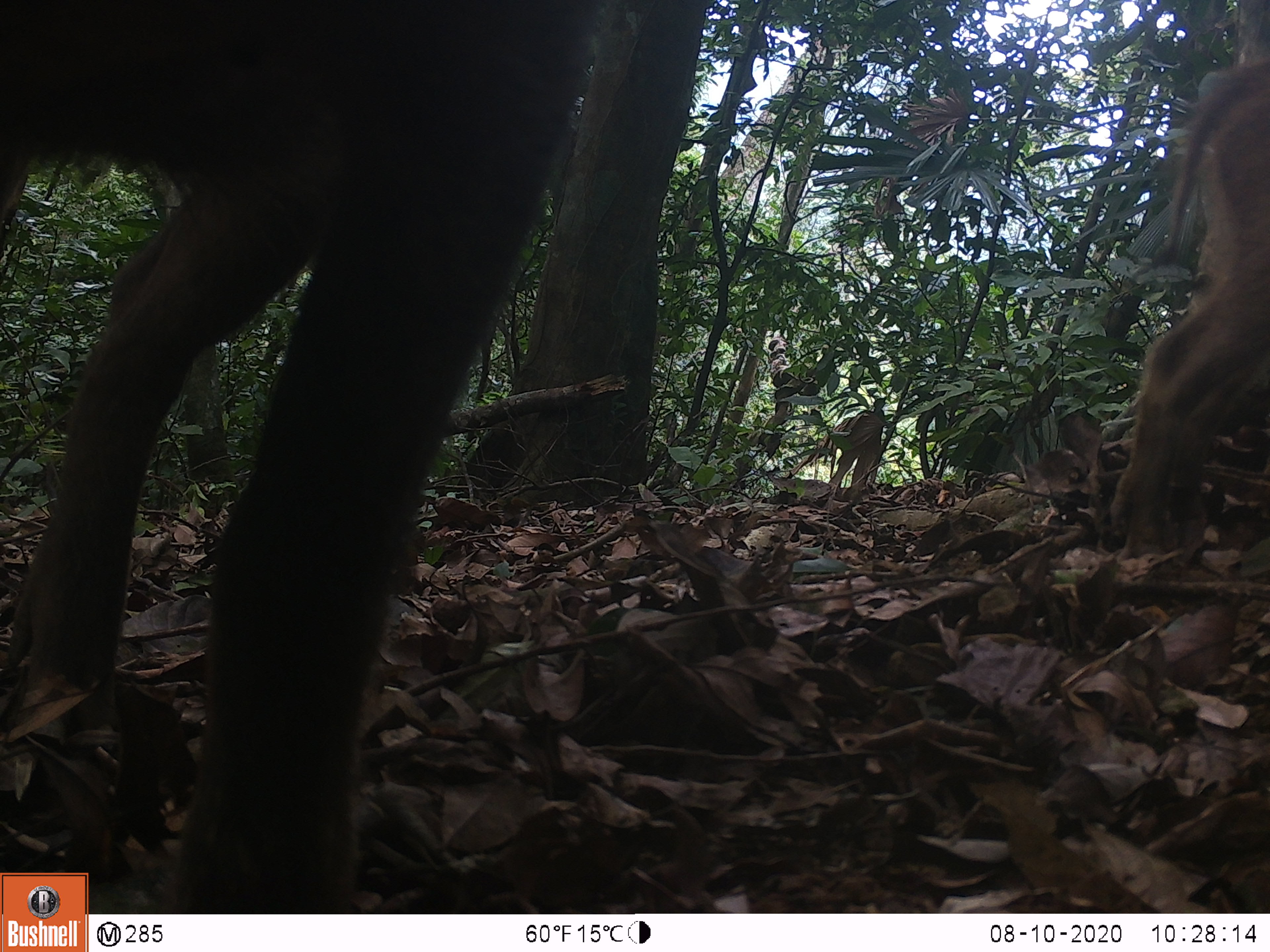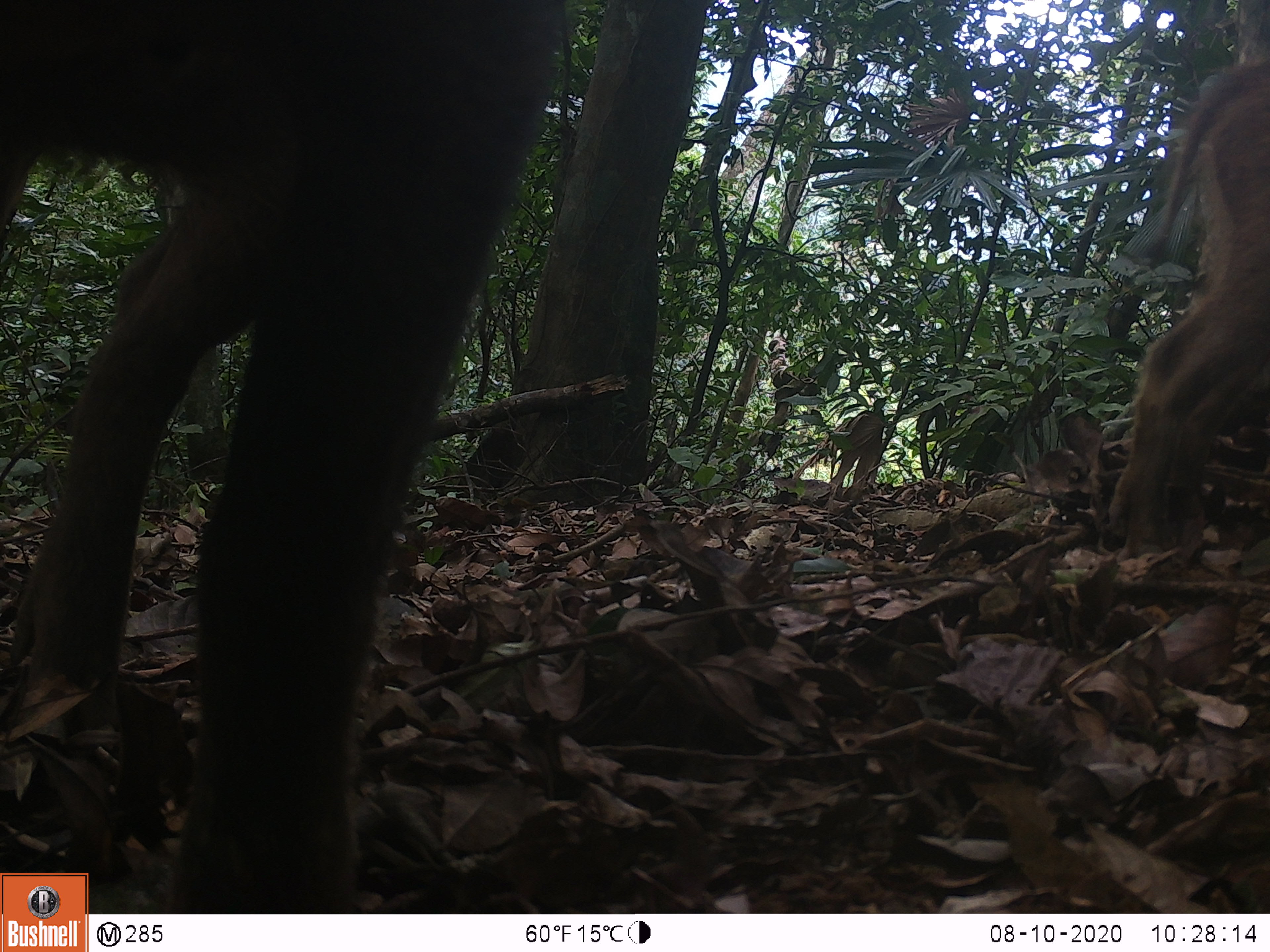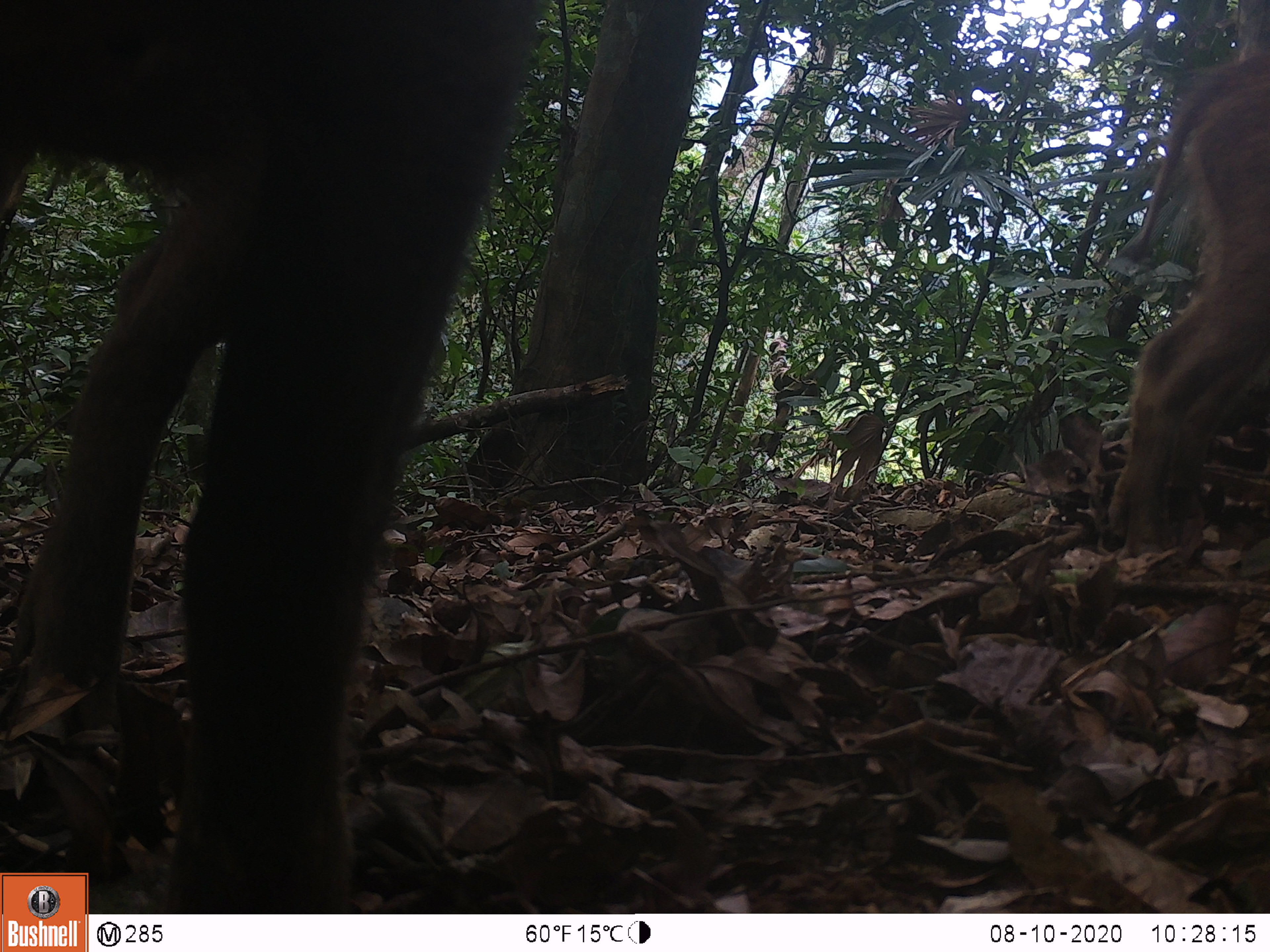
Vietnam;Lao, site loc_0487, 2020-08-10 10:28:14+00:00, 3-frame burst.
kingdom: Animalia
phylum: Chordata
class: Mammalia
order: Artiodactyla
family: Suidae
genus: Sus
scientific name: Sus scrofa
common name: eurasian wild pig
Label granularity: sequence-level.